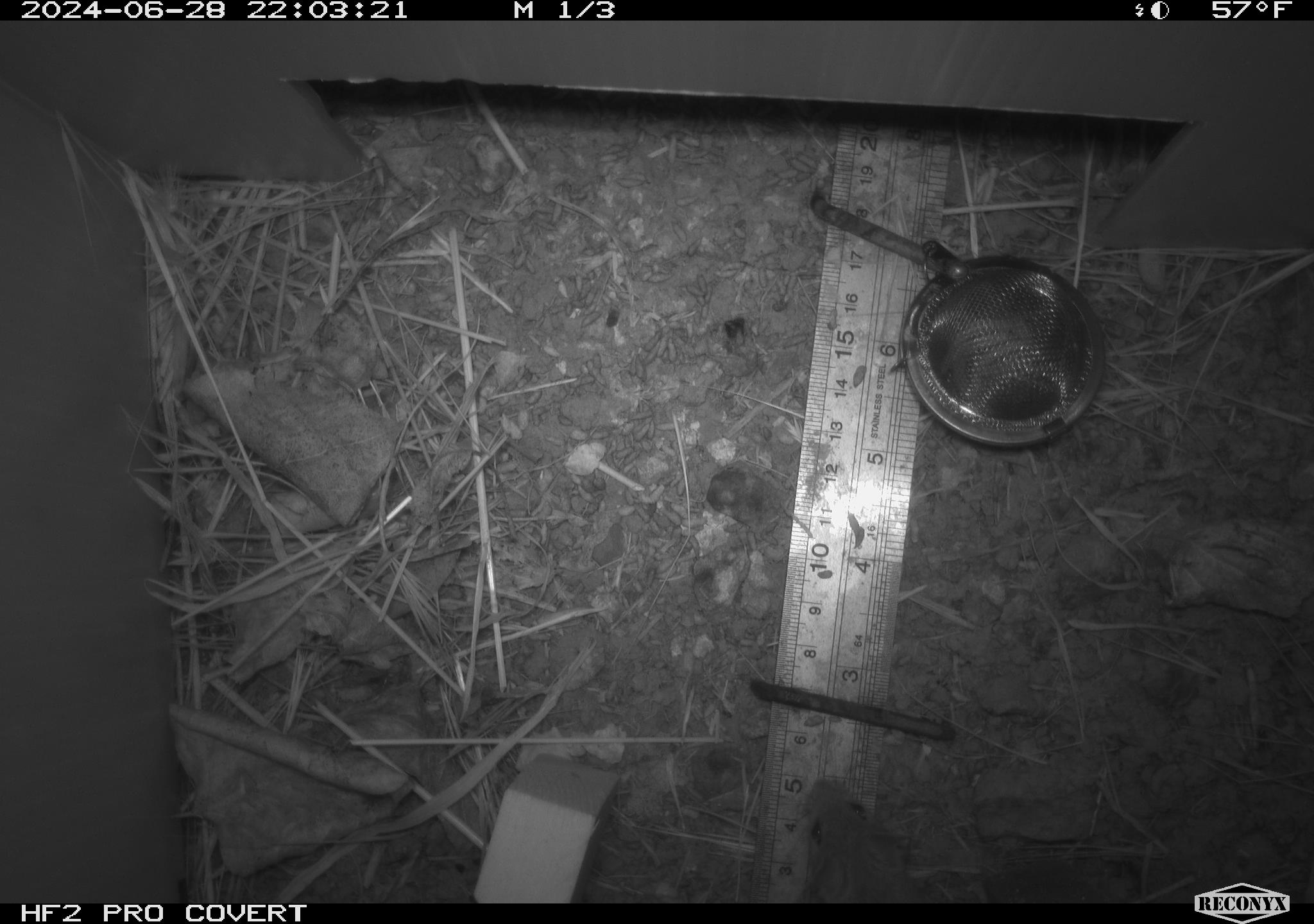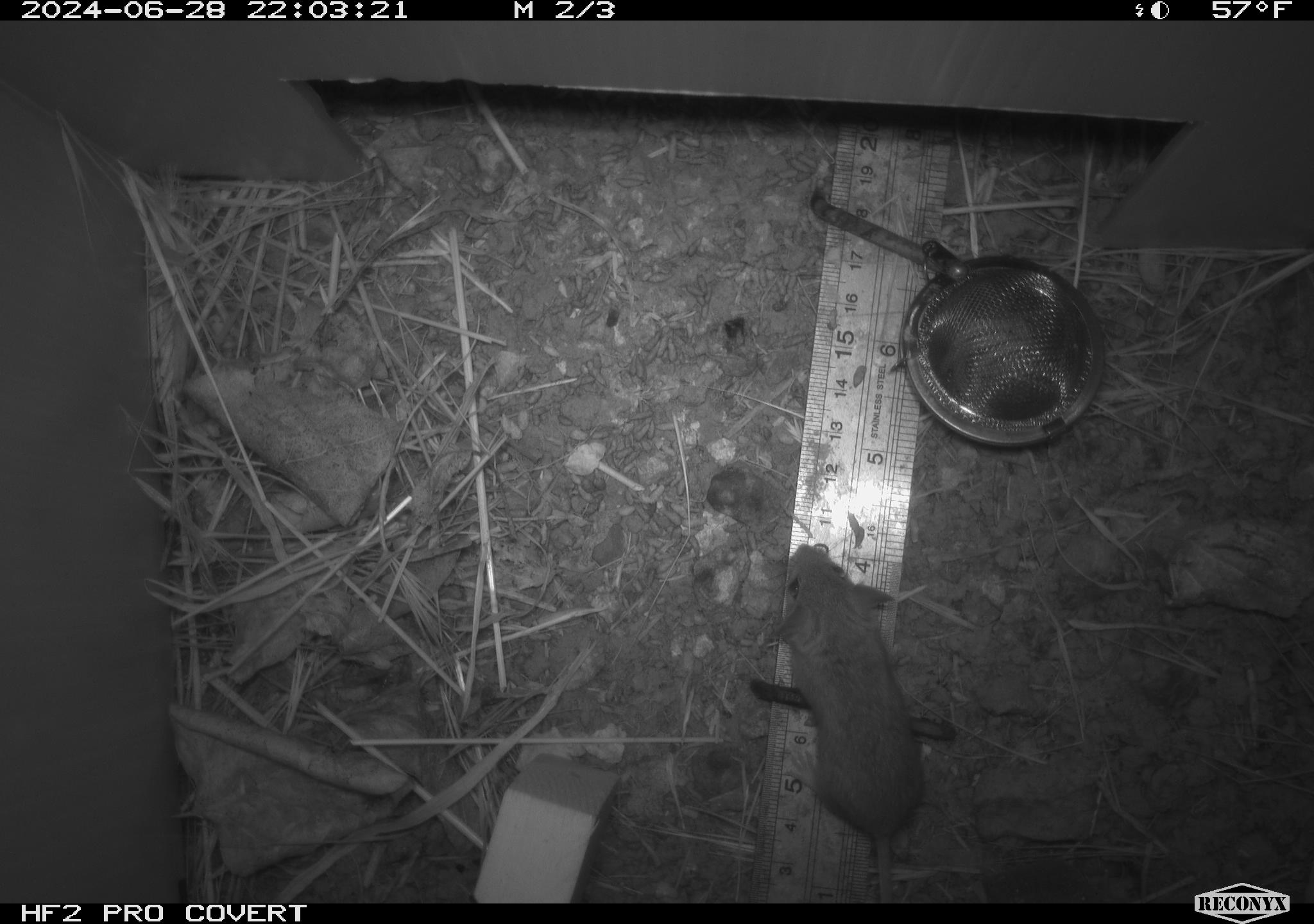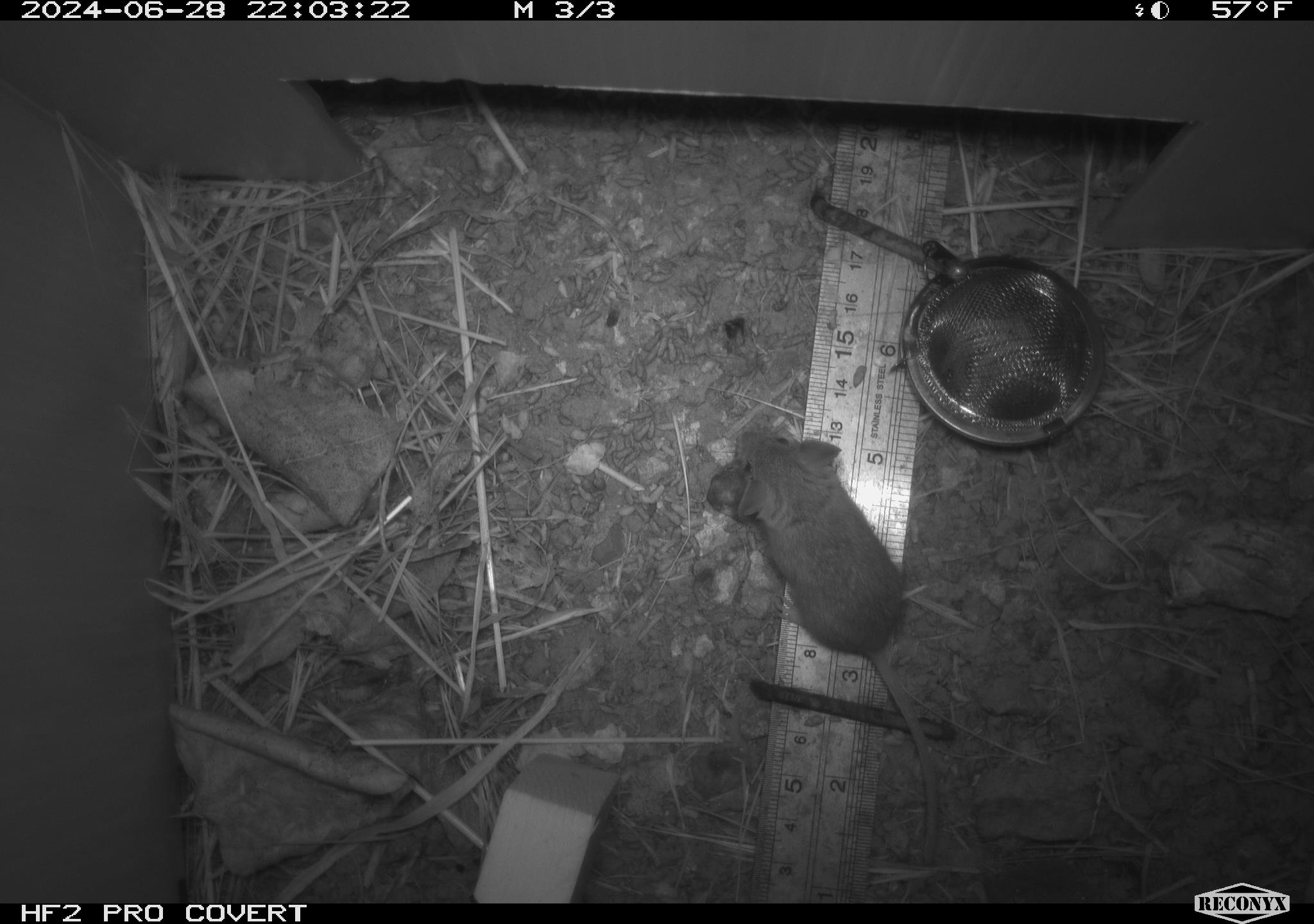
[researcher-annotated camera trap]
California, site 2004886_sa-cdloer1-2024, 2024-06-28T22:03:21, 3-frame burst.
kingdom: Animalia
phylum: Chordata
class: Mammalia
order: Rodentia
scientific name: Rodentia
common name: mouse species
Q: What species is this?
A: Mouse species (Rodentia).